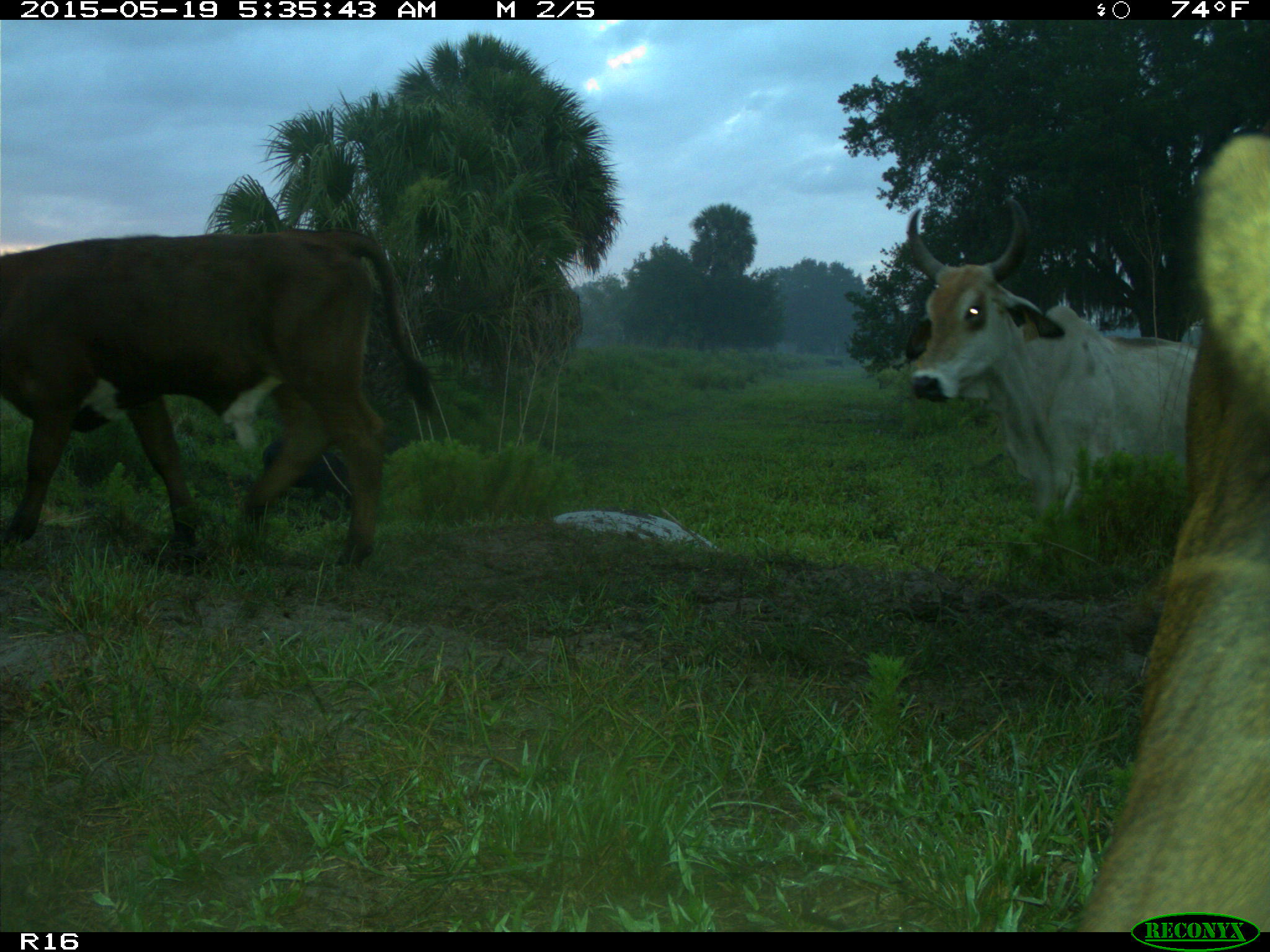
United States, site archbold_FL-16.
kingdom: Animalia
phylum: Chordata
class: Mammalia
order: Artiodactyla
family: Suidae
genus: Sus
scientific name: Sus scrofa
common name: wild boar